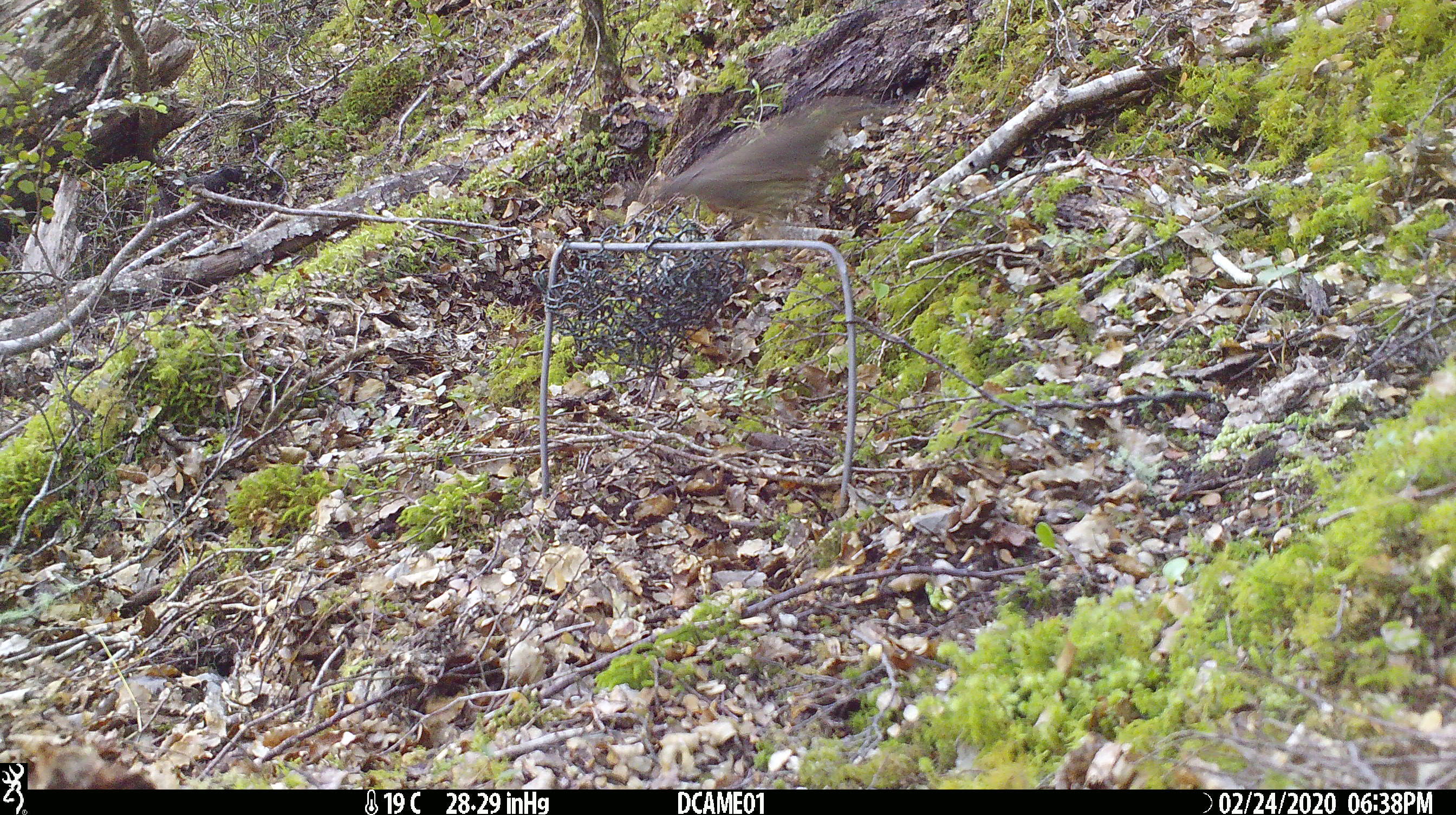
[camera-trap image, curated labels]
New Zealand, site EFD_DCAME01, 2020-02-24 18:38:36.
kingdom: Animalia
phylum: Chordata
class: Aves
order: Passeriformes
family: Turdidae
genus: Turdus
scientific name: Turdus philomelos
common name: song thrush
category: thrush